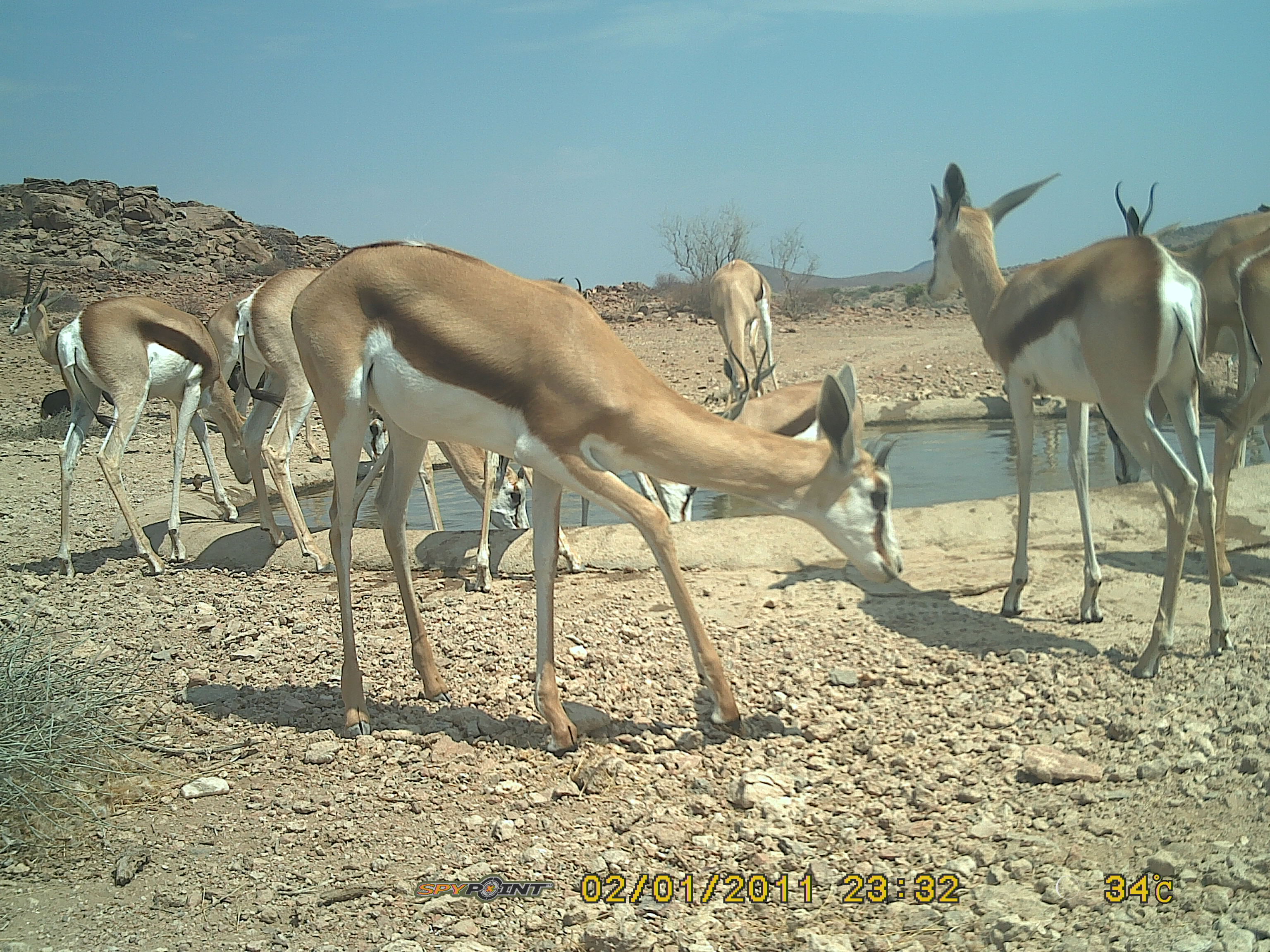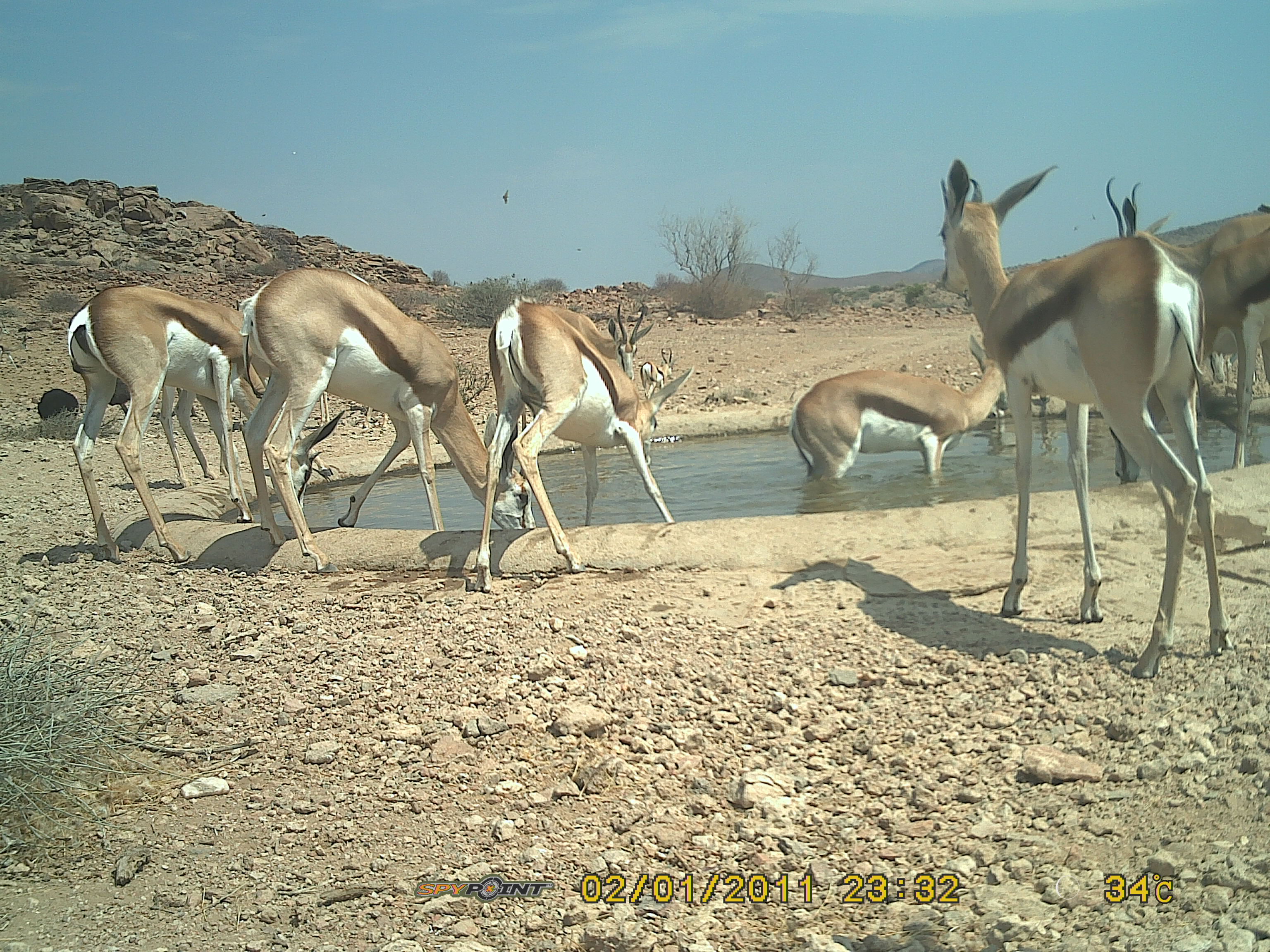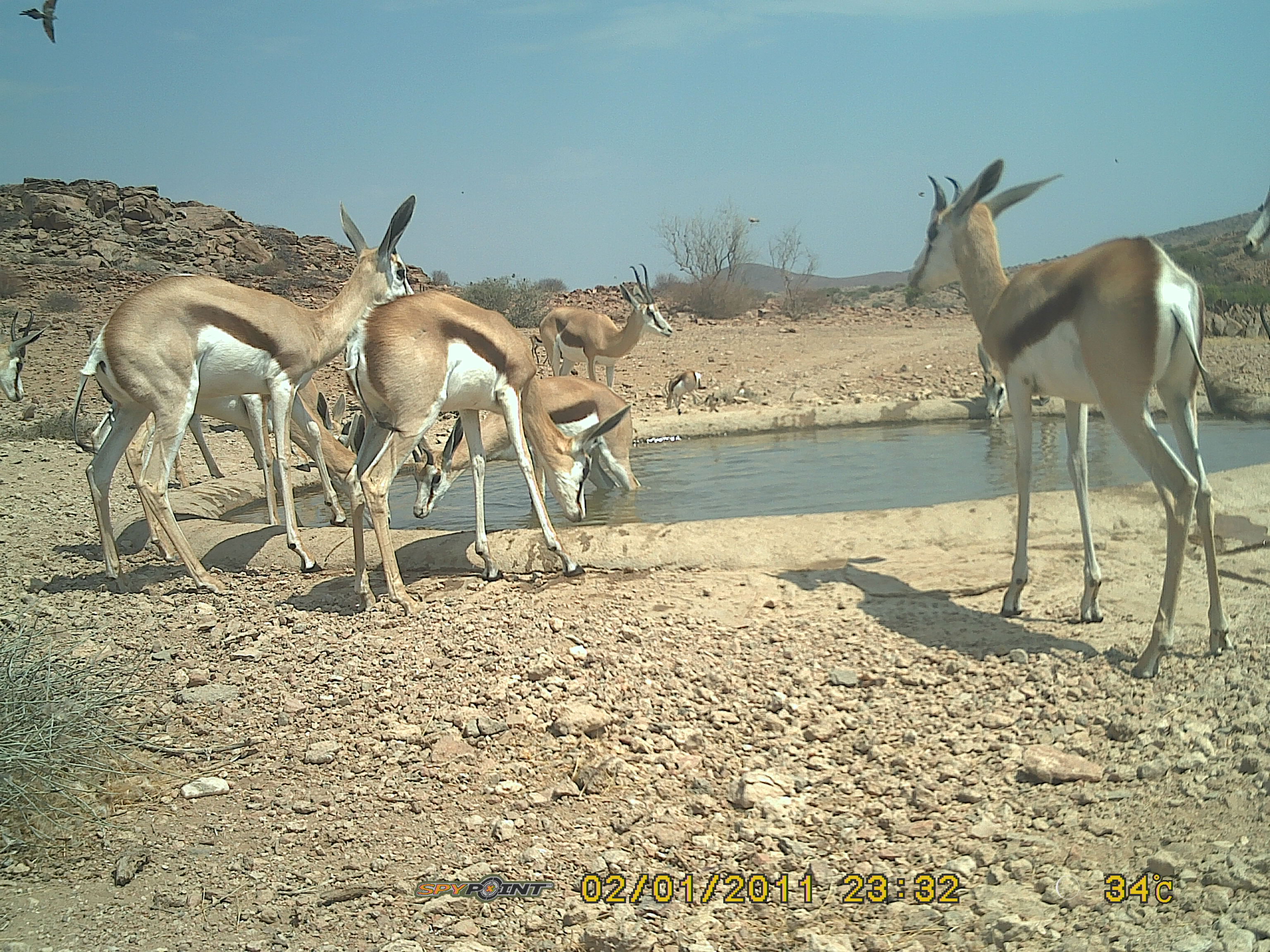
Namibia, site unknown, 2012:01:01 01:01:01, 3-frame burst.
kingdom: Animalia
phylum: Chordata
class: Mammalia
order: Artiodactyla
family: Bovidae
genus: Antidorcas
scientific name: Antidorcas marsupialis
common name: springbok